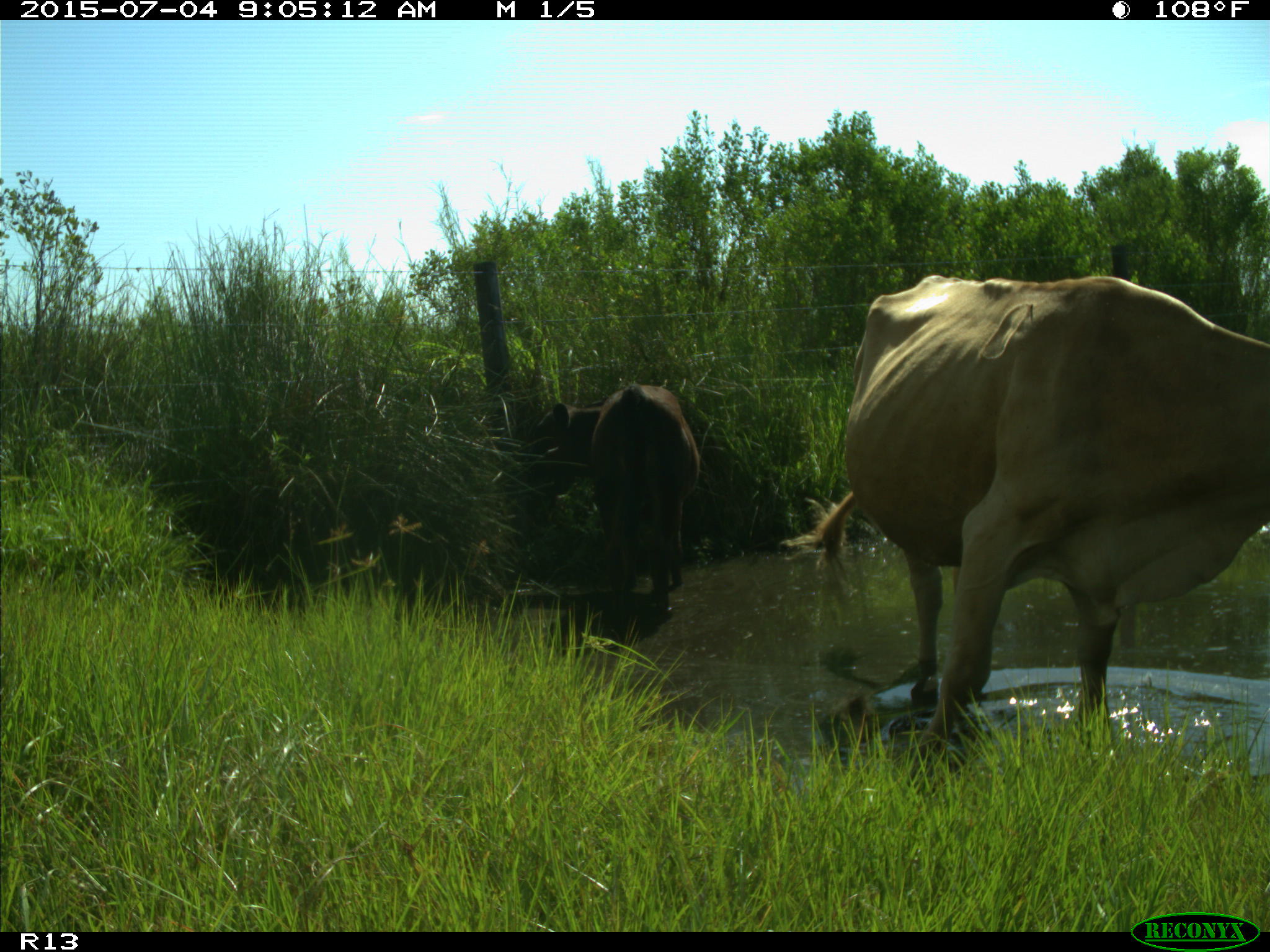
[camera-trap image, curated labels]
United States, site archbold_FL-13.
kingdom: Animalia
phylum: Chordata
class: Mammalia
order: Artiodactyla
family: Bovidae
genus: Bos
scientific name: Bos taurus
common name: domestic cow